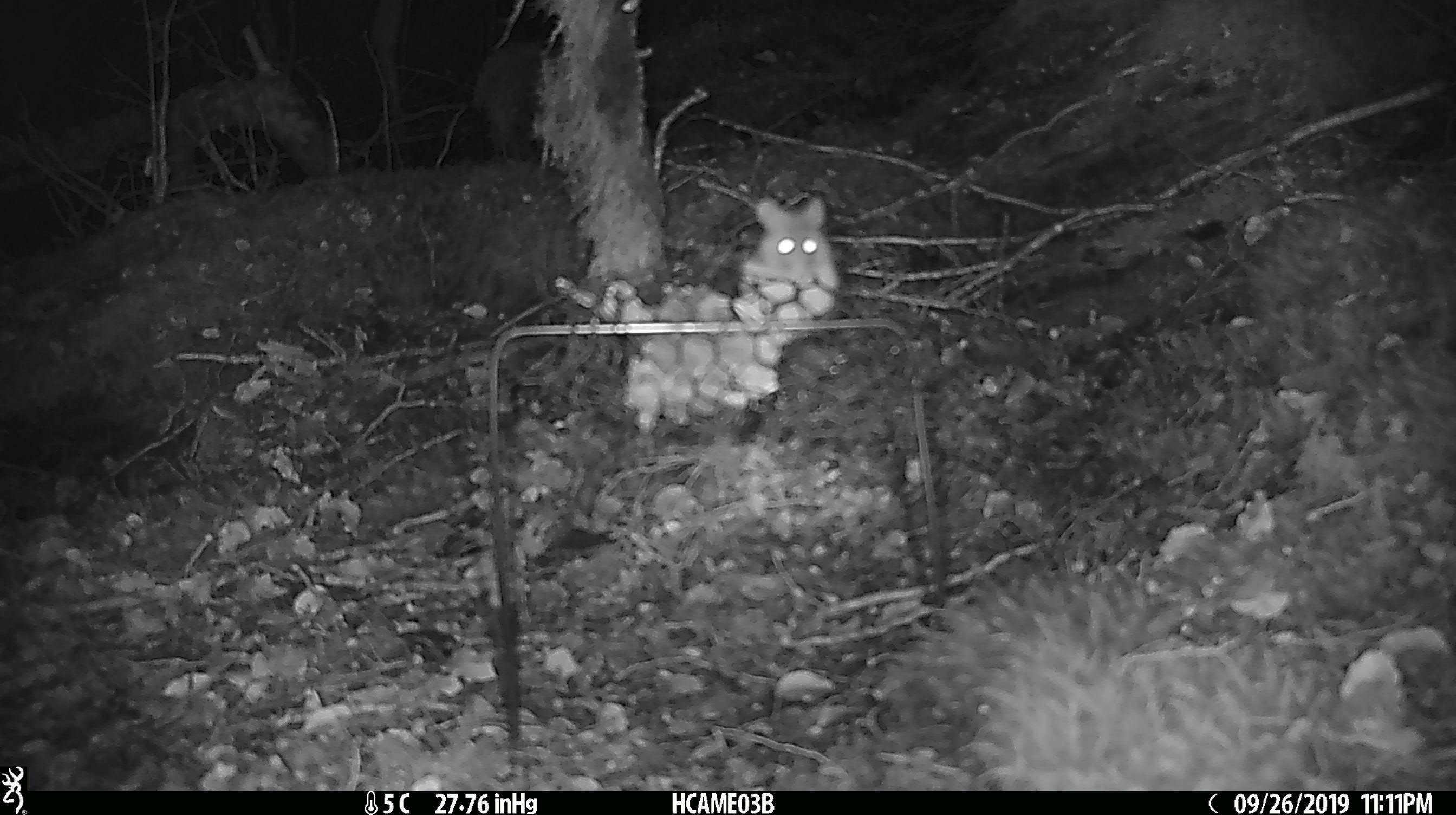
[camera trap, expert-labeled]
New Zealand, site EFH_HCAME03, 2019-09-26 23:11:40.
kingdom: Animalia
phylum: Chordata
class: Mammalia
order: Rodentia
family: Muridae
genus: Mus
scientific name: Mus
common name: mouse